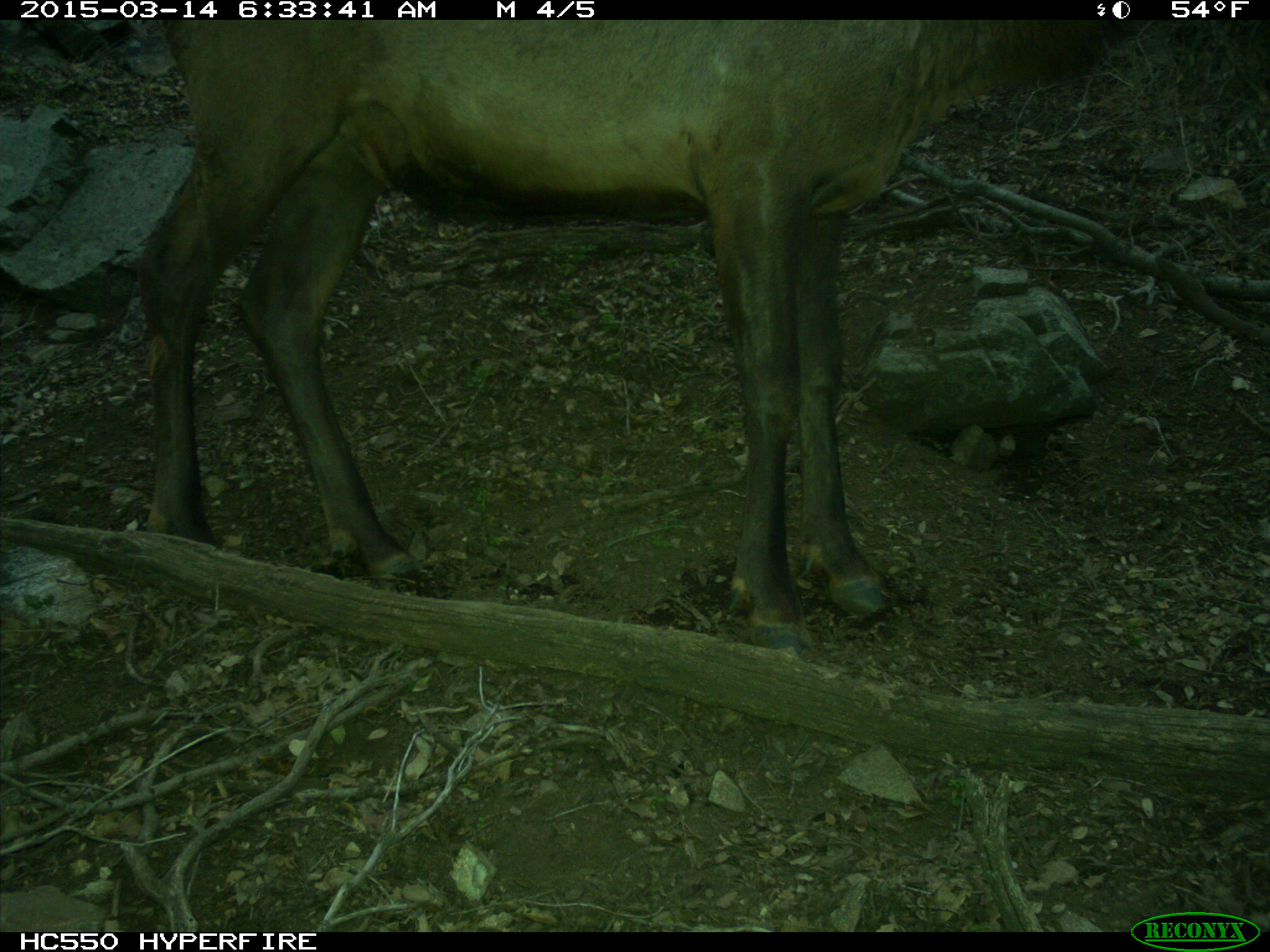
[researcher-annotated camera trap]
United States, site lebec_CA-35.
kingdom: Animalia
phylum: Chordata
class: Mammalia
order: Artiodactyla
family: Cervidae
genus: Cervus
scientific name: Cervus canadensis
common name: elk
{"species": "Cervus canadensis (elk)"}